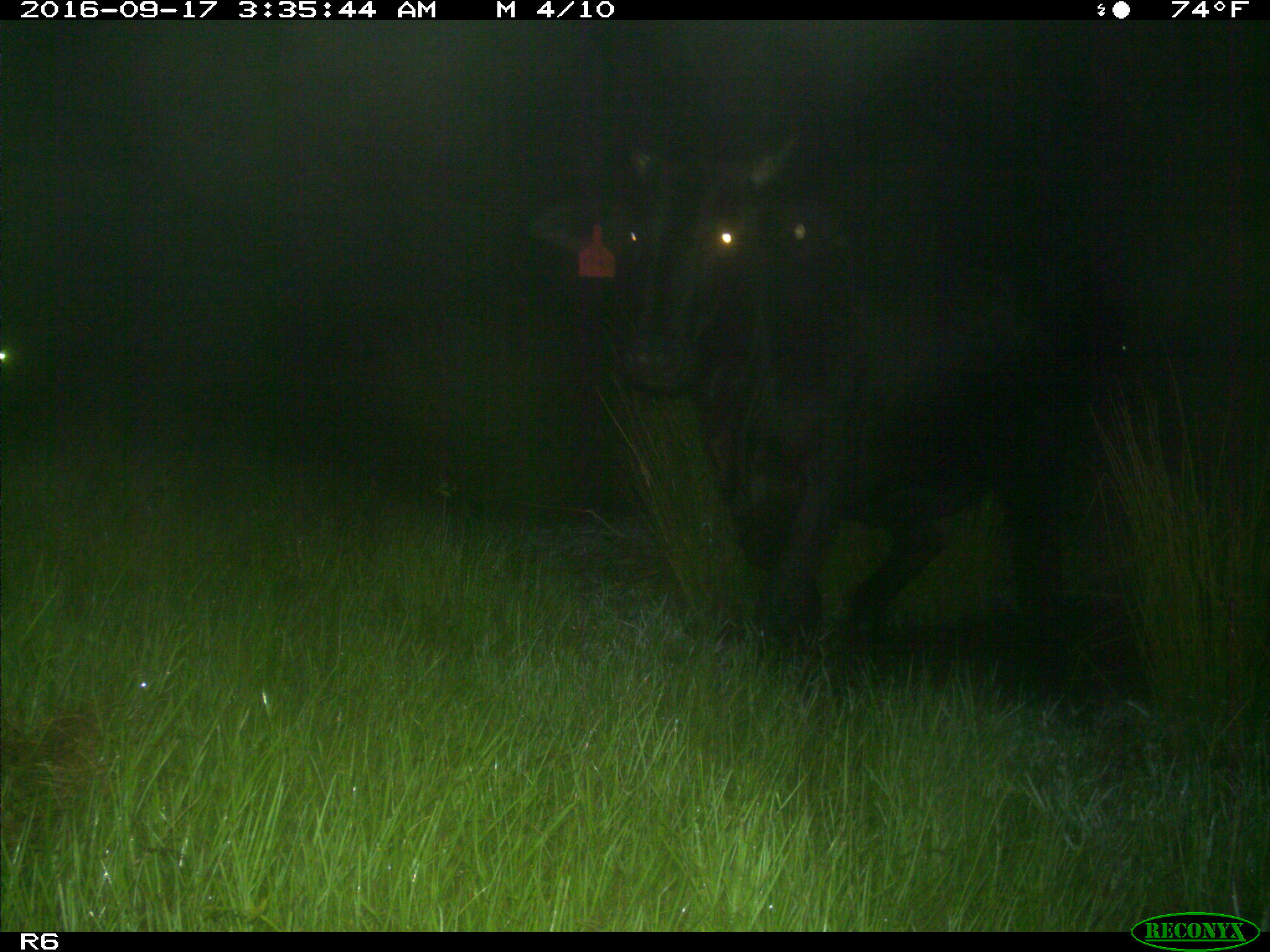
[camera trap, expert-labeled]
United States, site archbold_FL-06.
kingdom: Animalia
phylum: Chordata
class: Mammalia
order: Artiodactyla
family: Bovidae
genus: Bos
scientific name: Bos taurus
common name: domestic cow